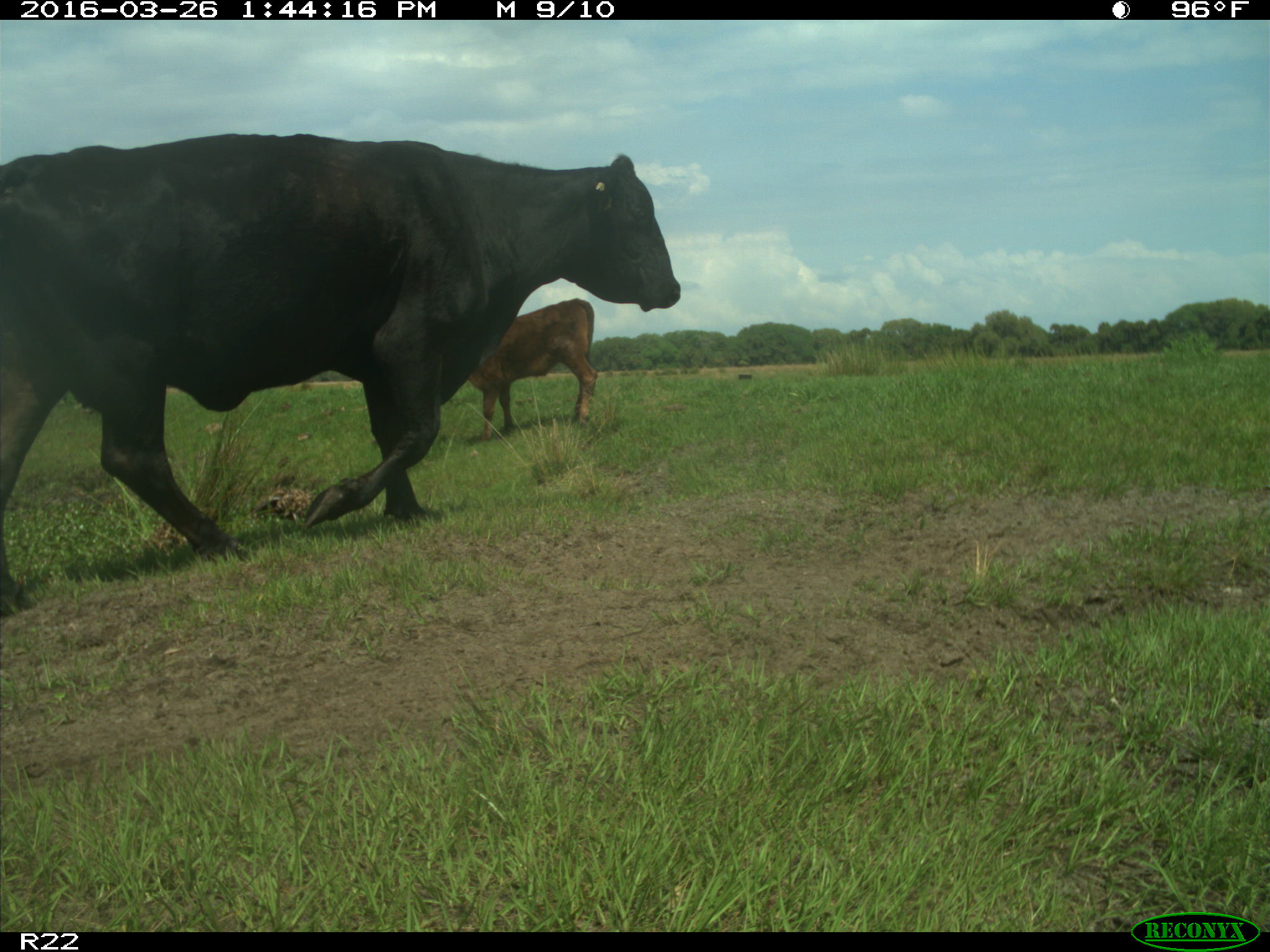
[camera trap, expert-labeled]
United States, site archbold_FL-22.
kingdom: Animalia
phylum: Chordata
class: Mammalia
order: Artiodactyla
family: Bovidae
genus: Bos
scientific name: Bos taurus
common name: domestic cow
Bos taurus (domestic cow).